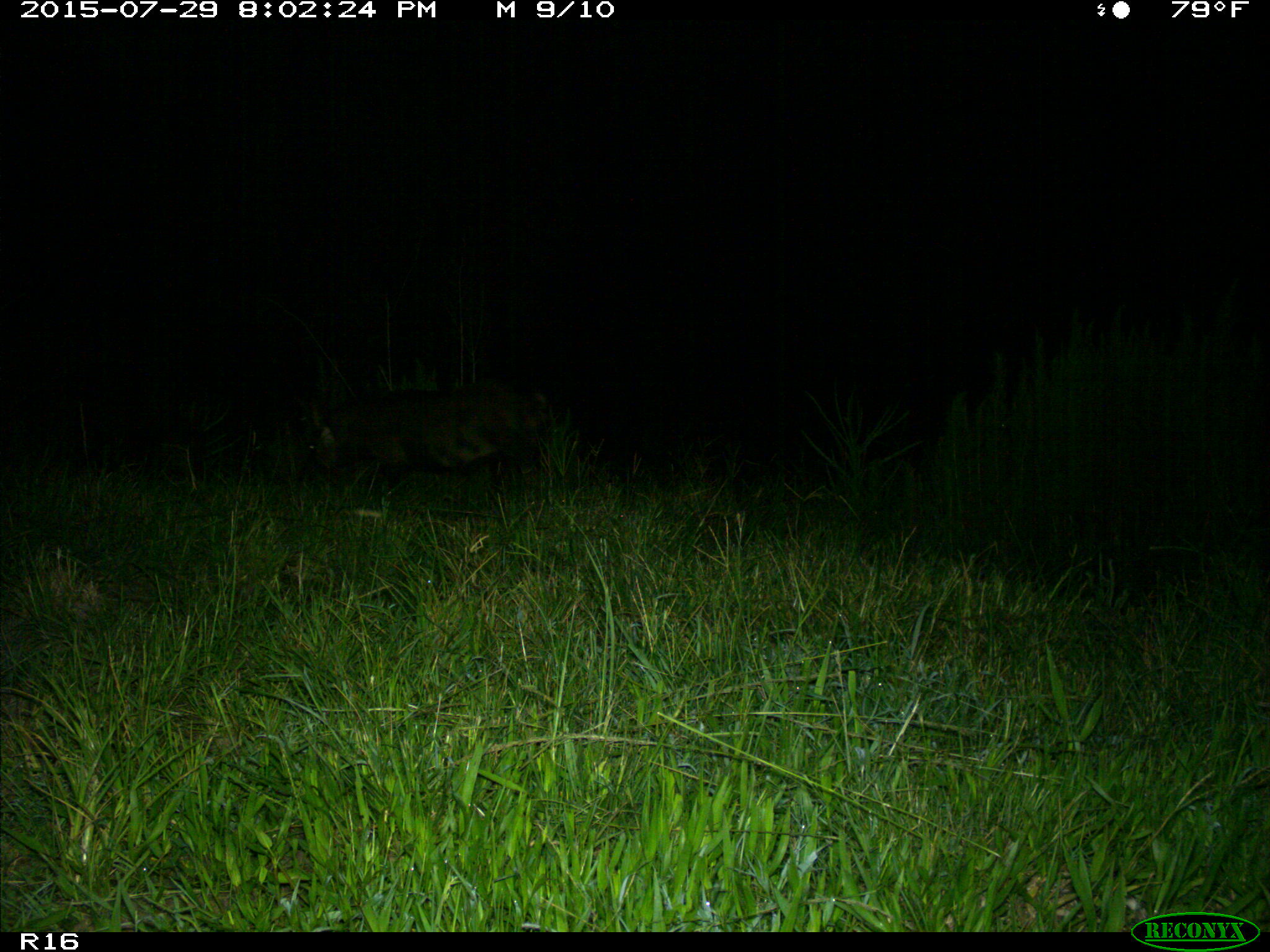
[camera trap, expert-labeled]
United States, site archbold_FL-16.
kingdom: Animalia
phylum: Chordata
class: Mammalia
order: Artiodactyla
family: Suidae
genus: Sus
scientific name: Sus scrofa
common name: wild boar